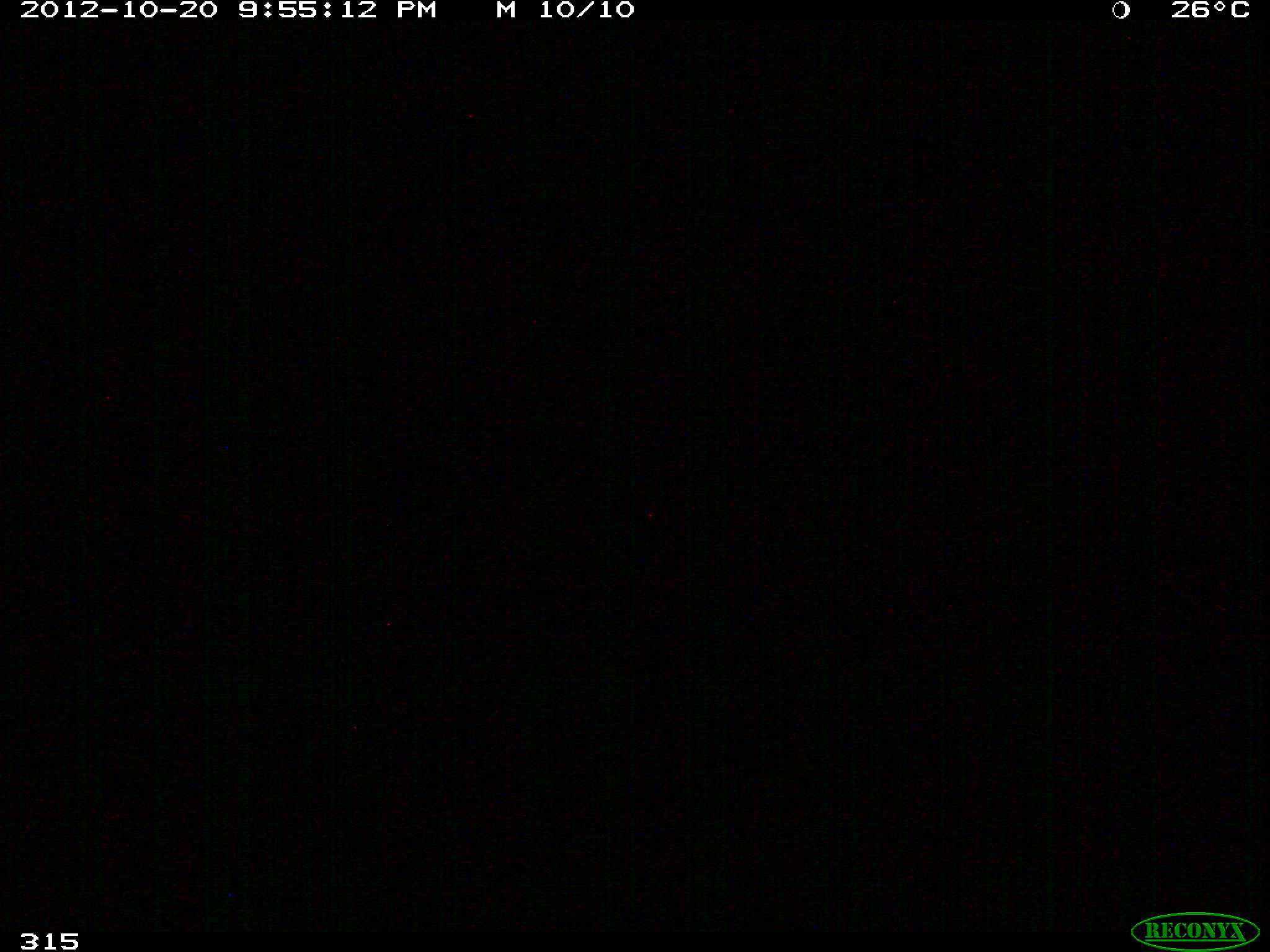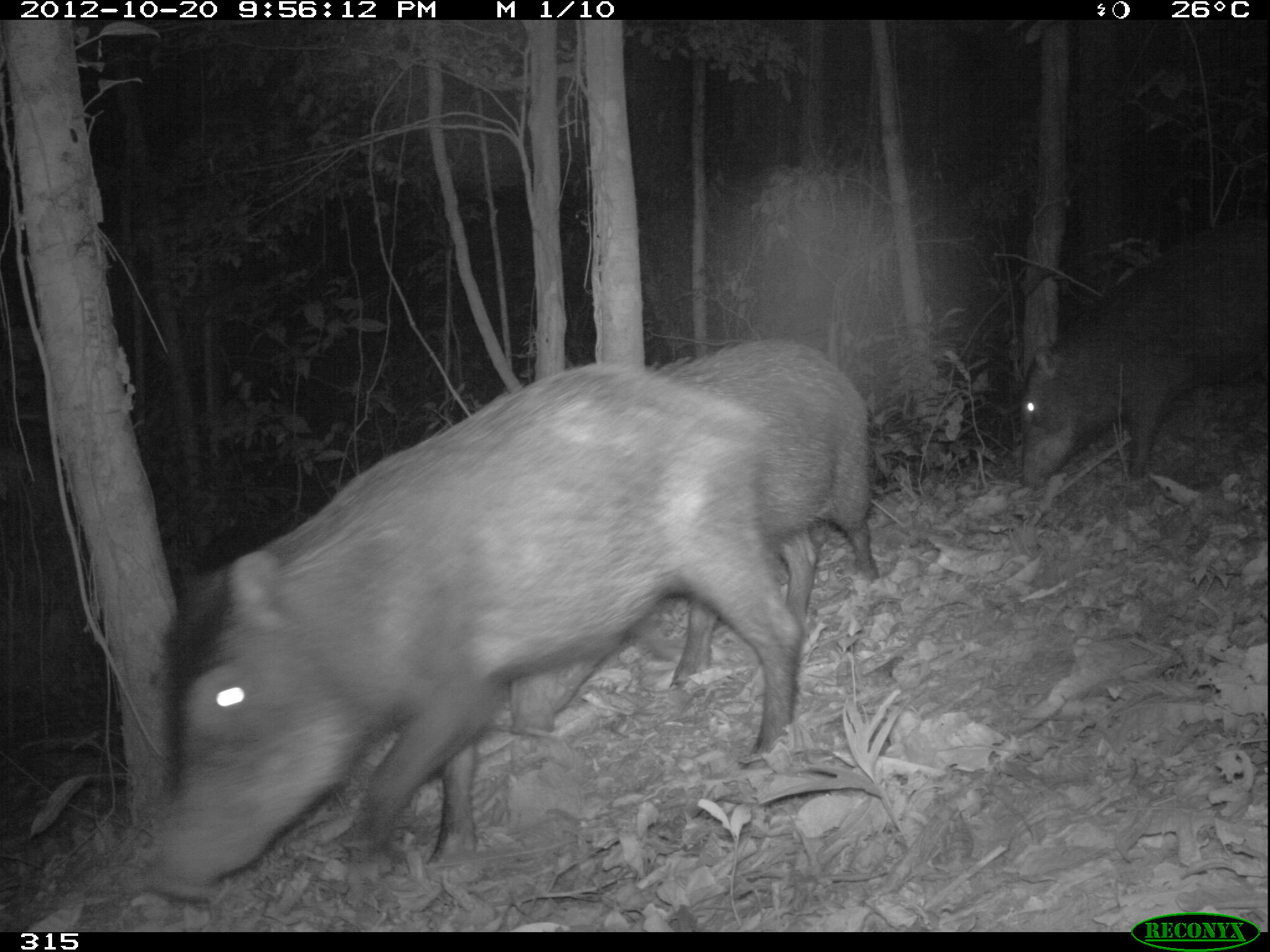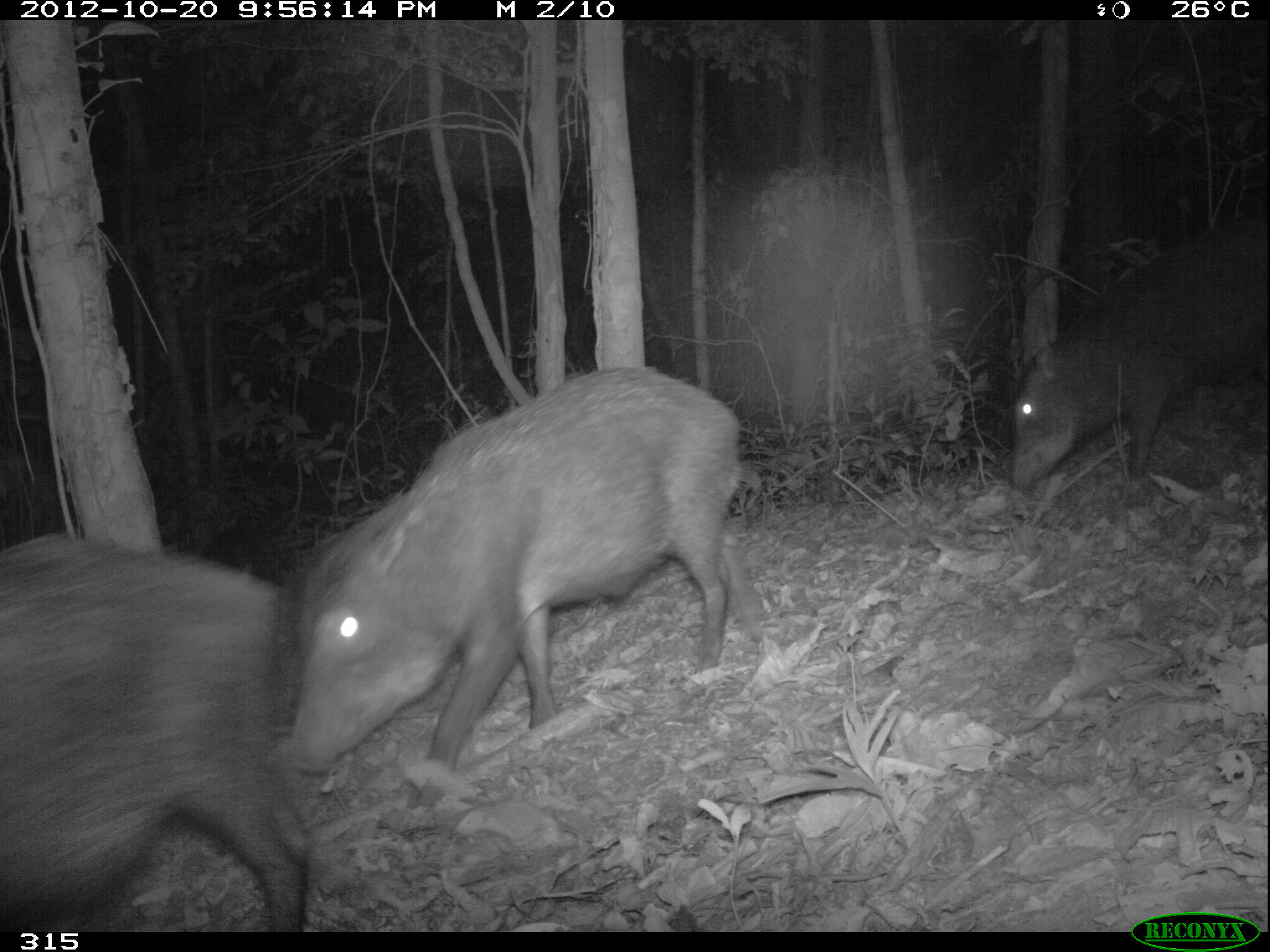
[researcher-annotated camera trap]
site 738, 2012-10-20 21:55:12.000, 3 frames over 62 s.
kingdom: Animalia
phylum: Chordata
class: Mammalia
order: Artiodactyla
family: Tayassuidae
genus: Tayassu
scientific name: Tayassu pecari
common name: white-lipped peccary